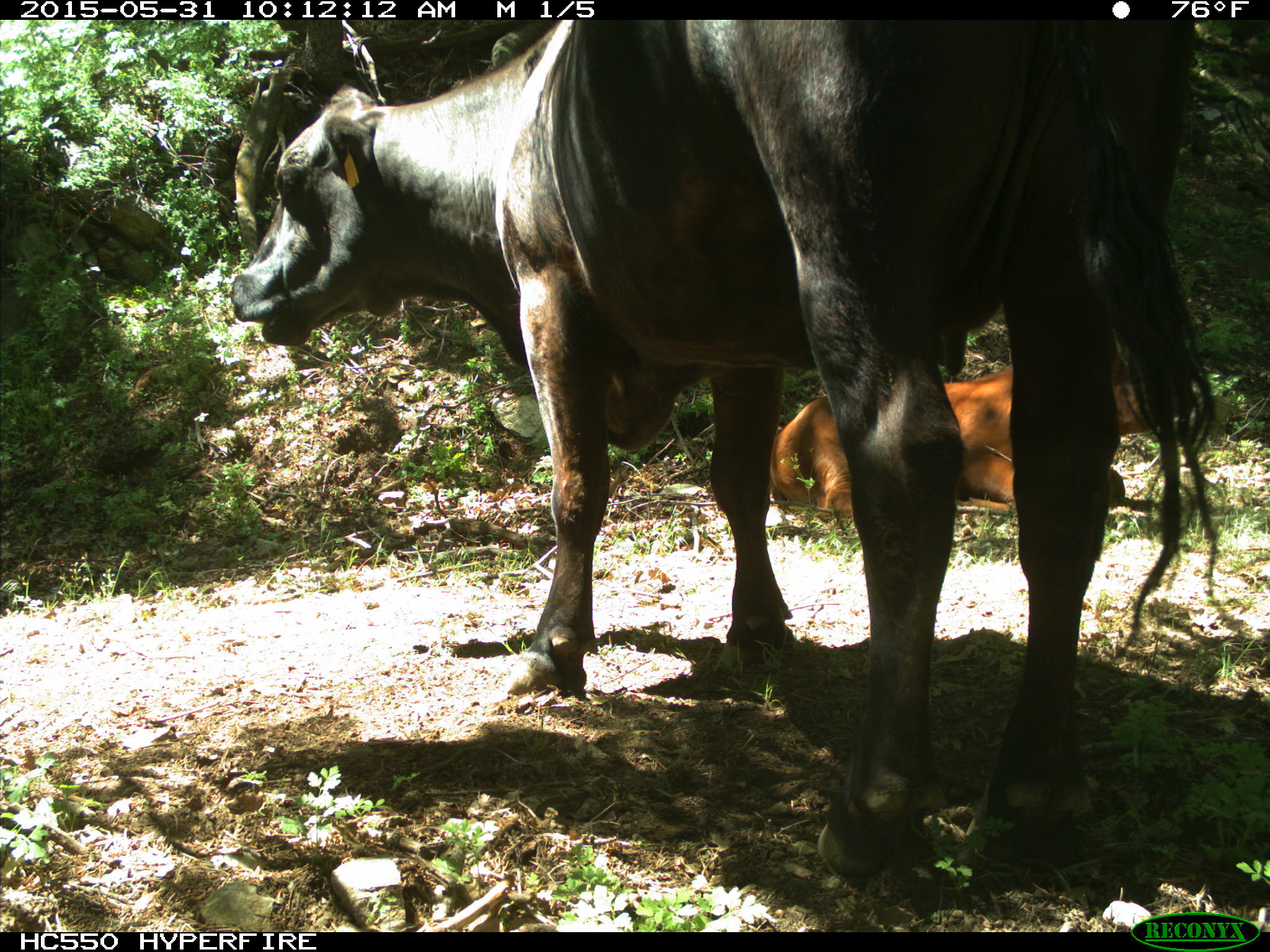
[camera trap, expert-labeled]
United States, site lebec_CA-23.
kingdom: Animalia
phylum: Chordata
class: Mammalia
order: Artiodactyla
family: Bovidae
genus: Bos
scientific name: Bos taurus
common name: domestic cow